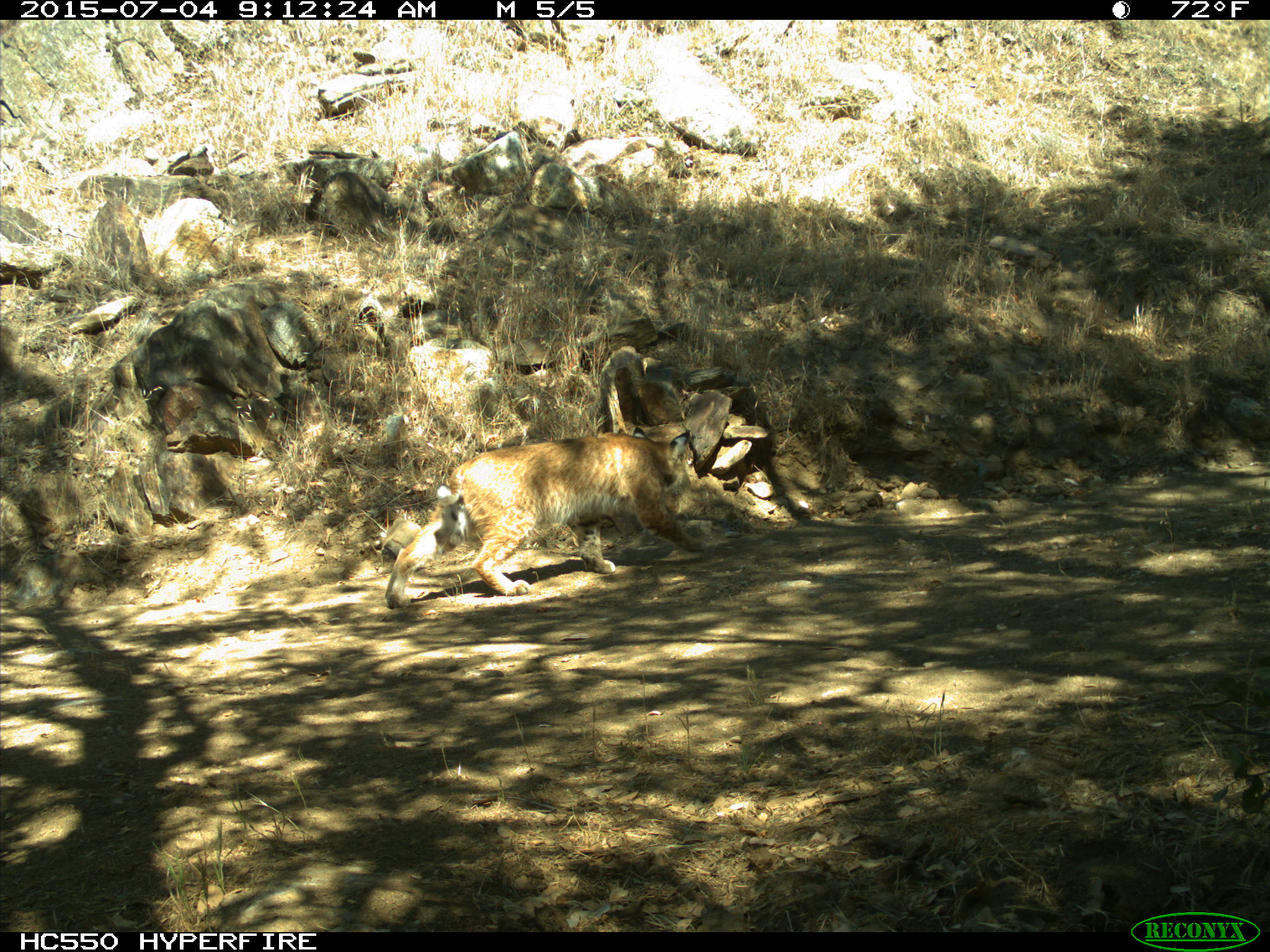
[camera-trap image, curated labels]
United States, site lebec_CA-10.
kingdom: Animalia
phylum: Chordata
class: Mammalia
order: Carnivora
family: Felidae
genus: Lynx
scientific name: Lynx rufus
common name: bobcat